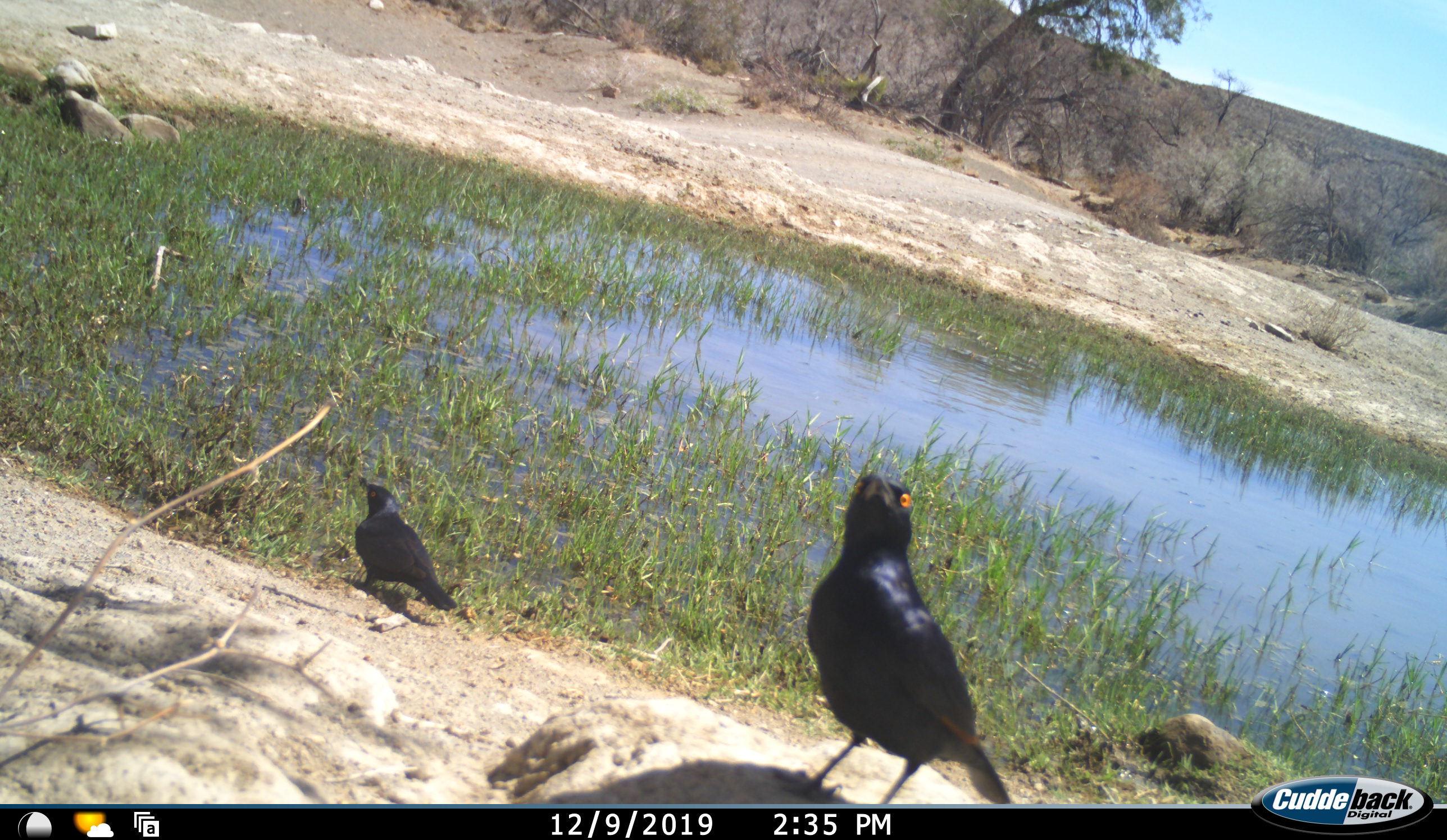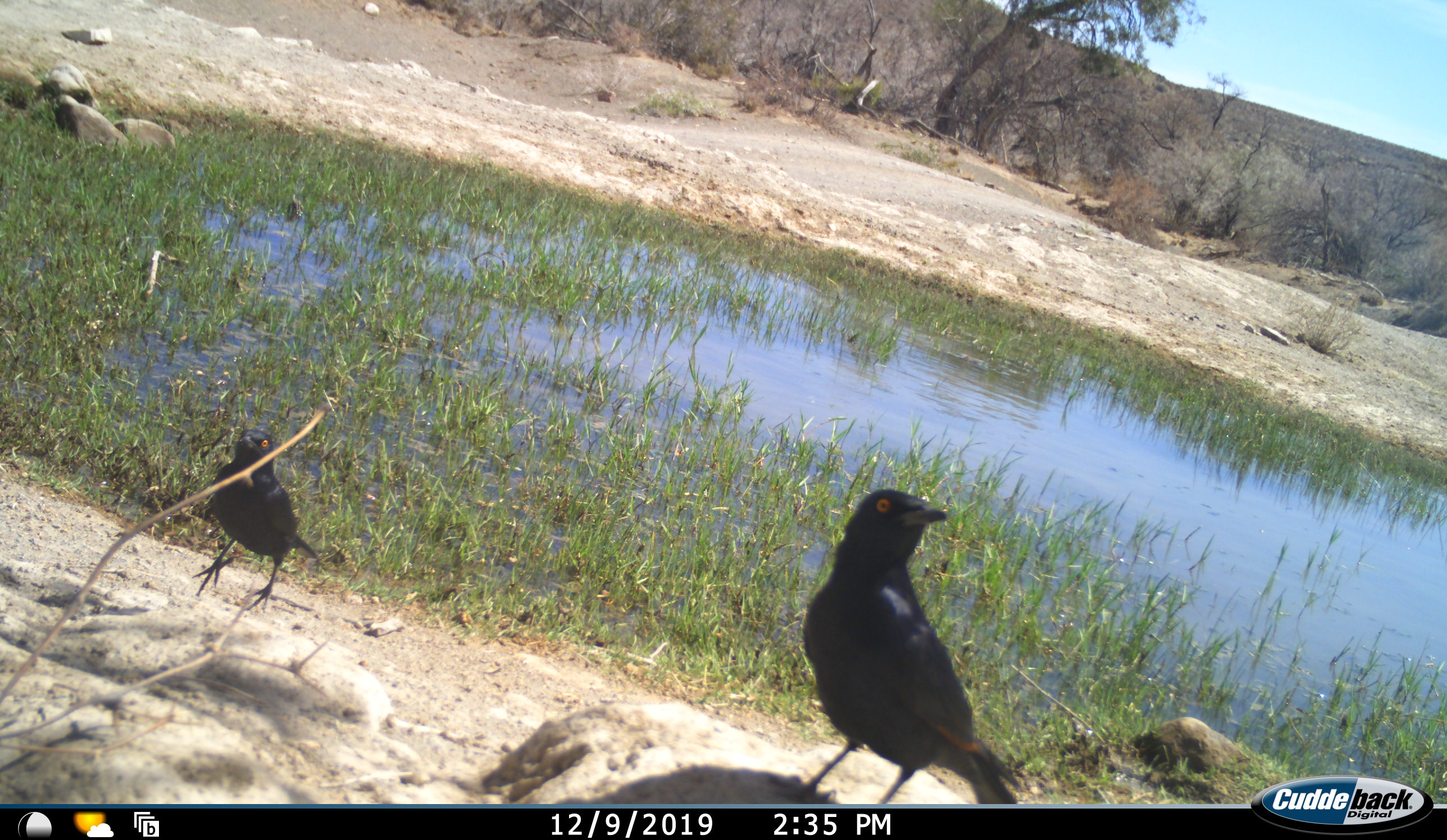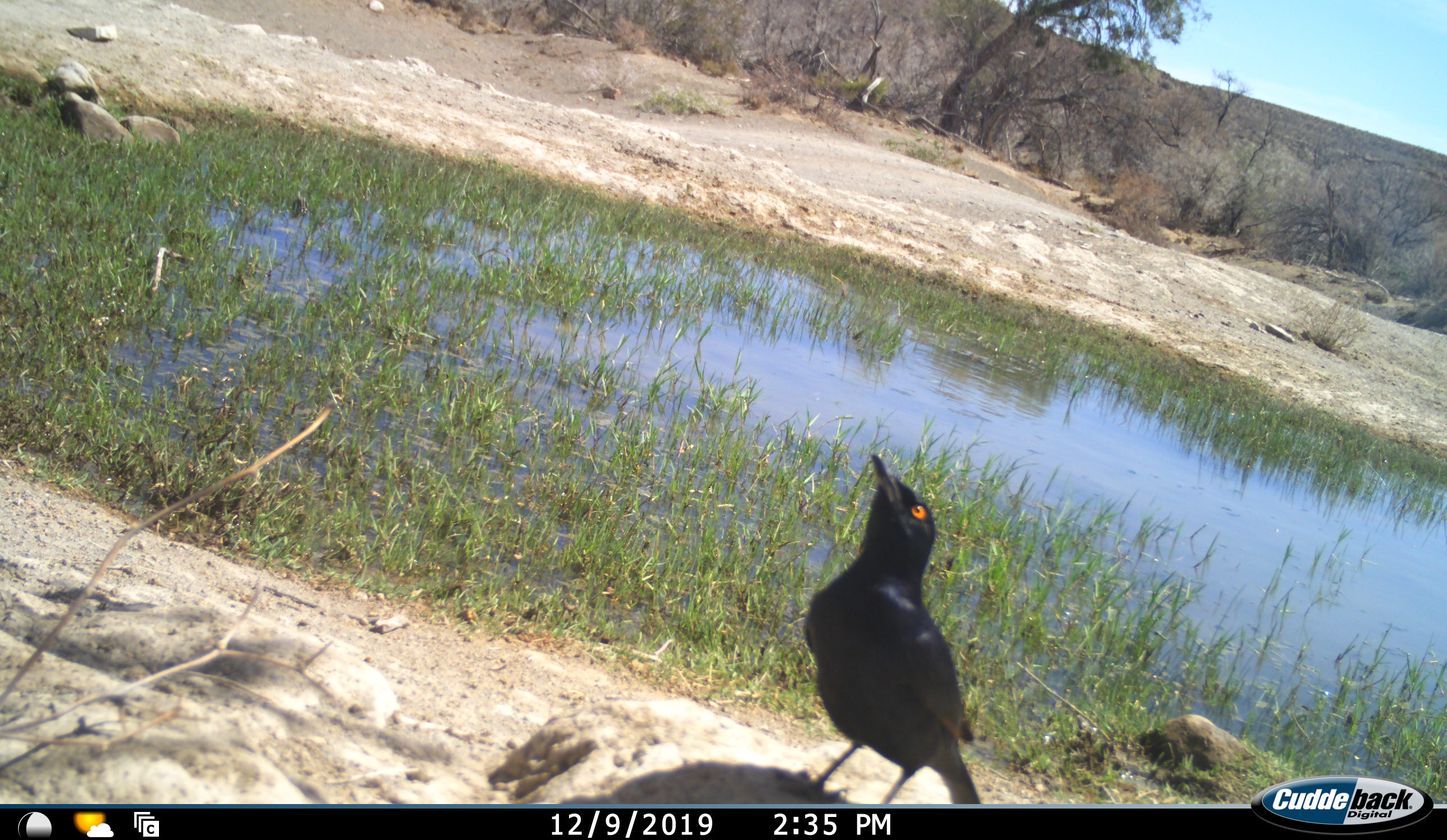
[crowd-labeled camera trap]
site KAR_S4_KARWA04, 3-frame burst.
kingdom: Animalia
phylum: Chordata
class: Aves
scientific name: Aves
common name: bird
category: birdother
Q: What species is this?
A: Birdother (bird) (Aves).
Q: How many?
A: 2.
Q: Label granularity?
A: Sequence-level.